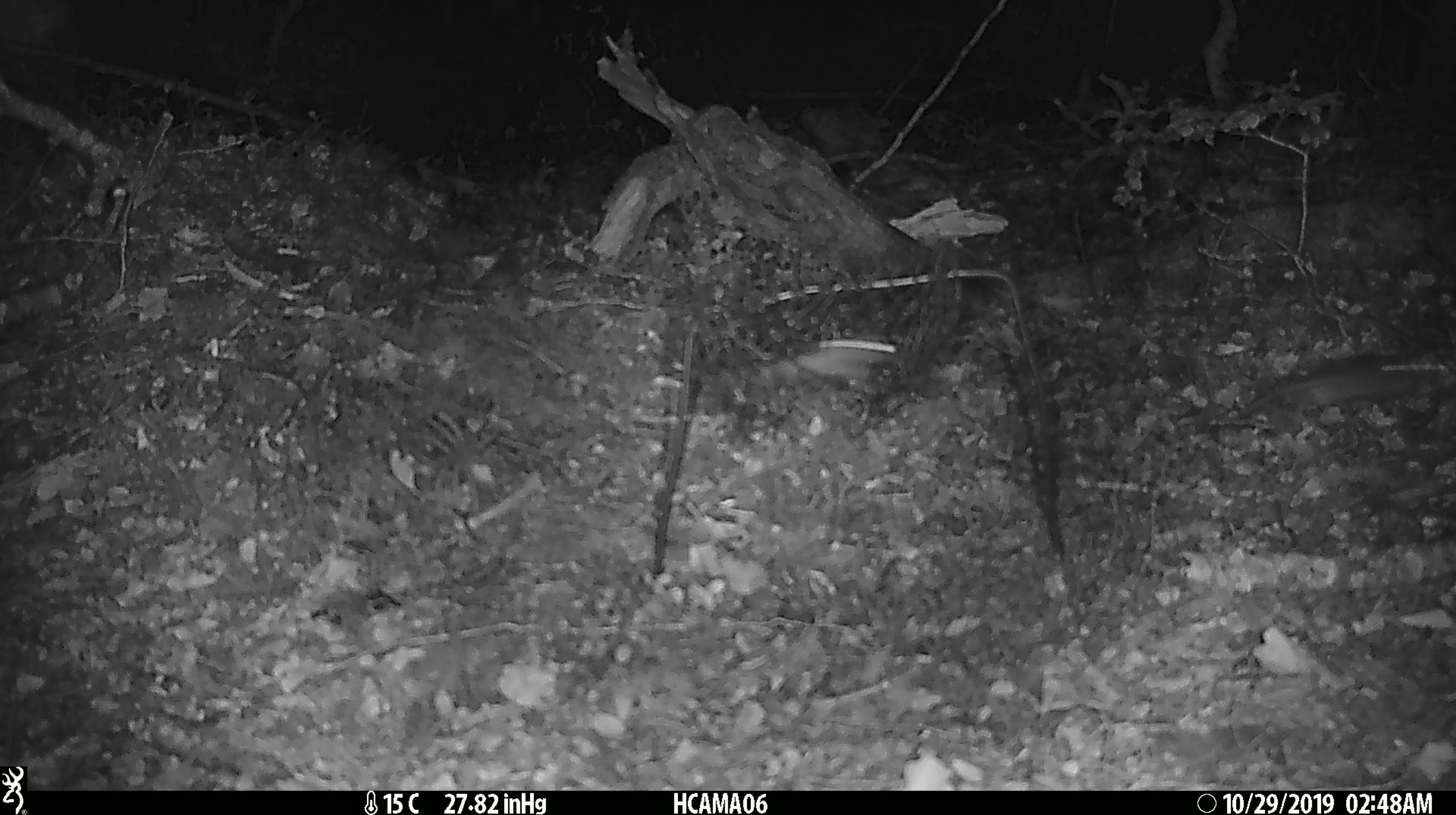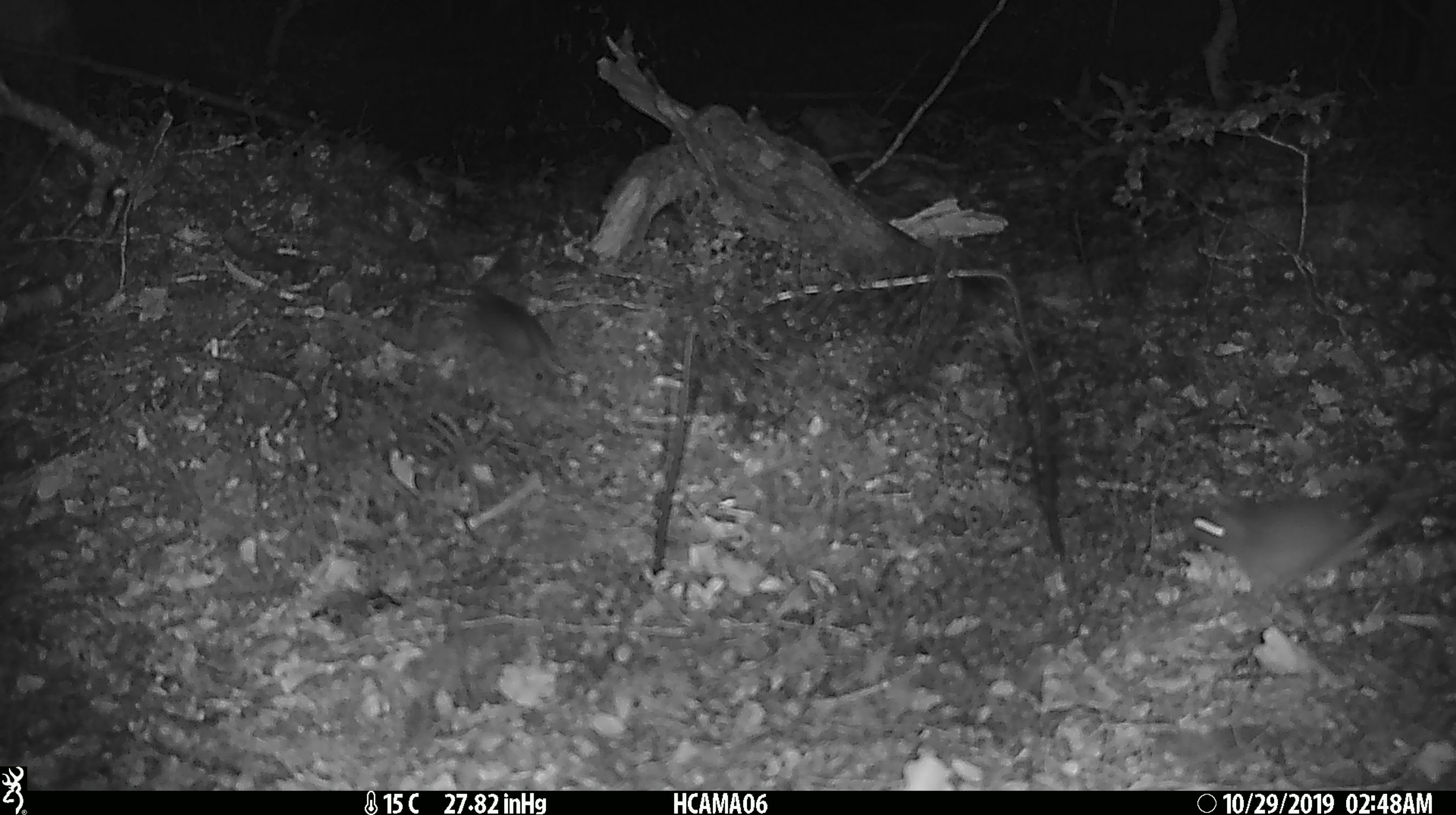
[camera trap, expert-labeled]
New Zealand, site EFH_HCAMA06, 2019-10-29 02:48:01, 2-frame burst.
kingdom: Animalia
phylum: Chordata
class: Mammalia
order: Rodentia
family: Muridae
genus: Mus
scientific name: Mus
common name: mouse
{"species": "mouse (Mus)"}